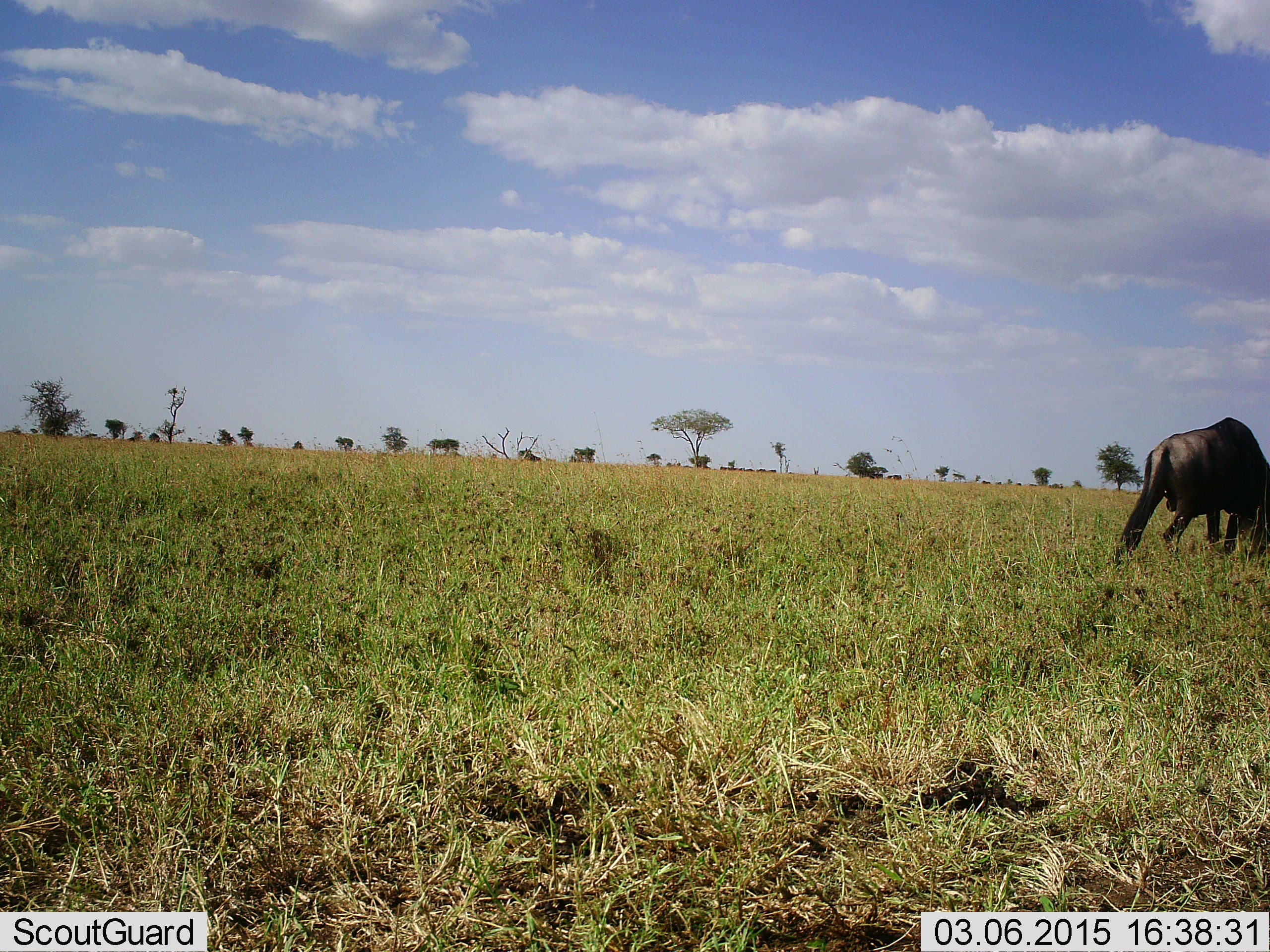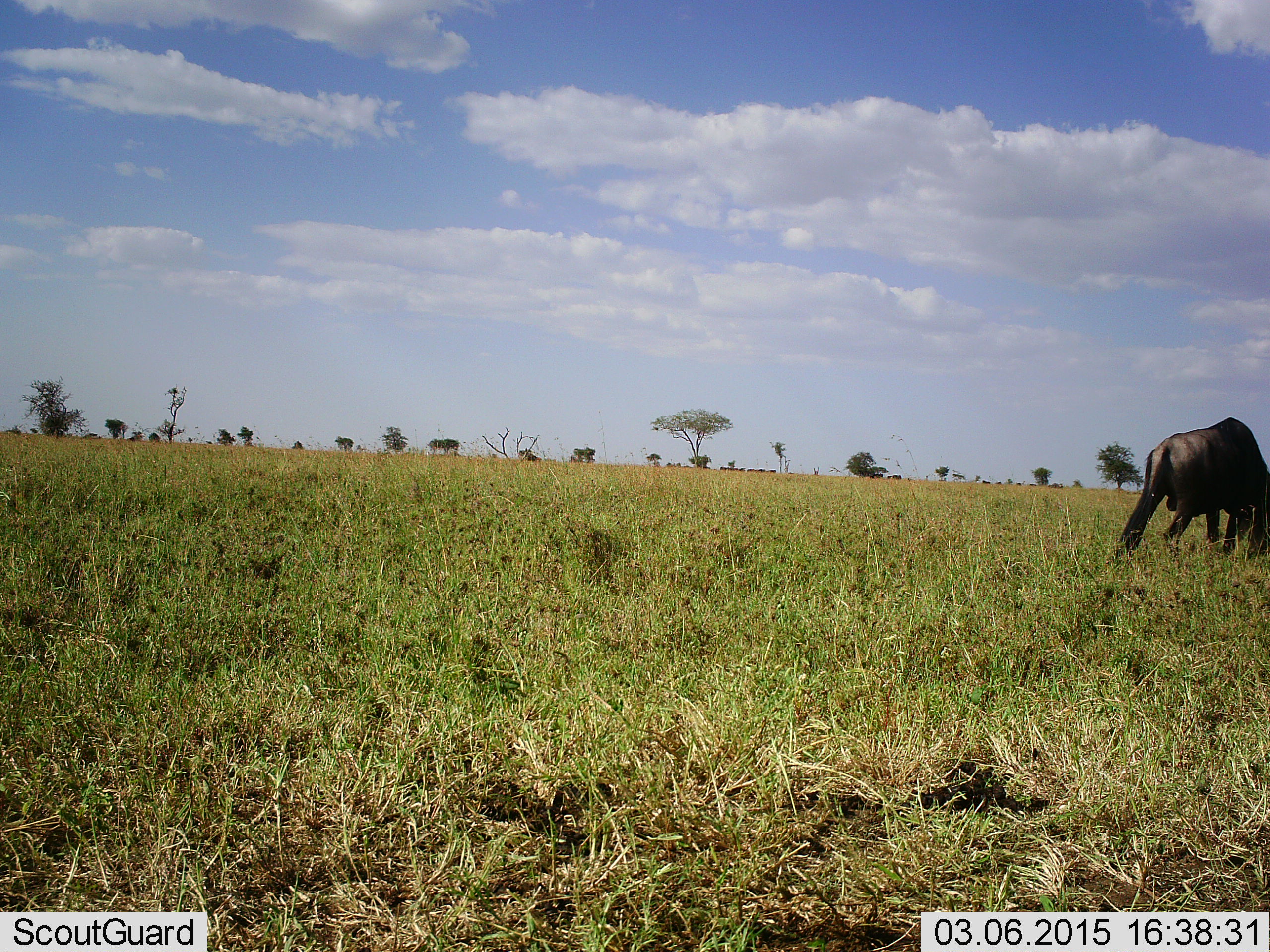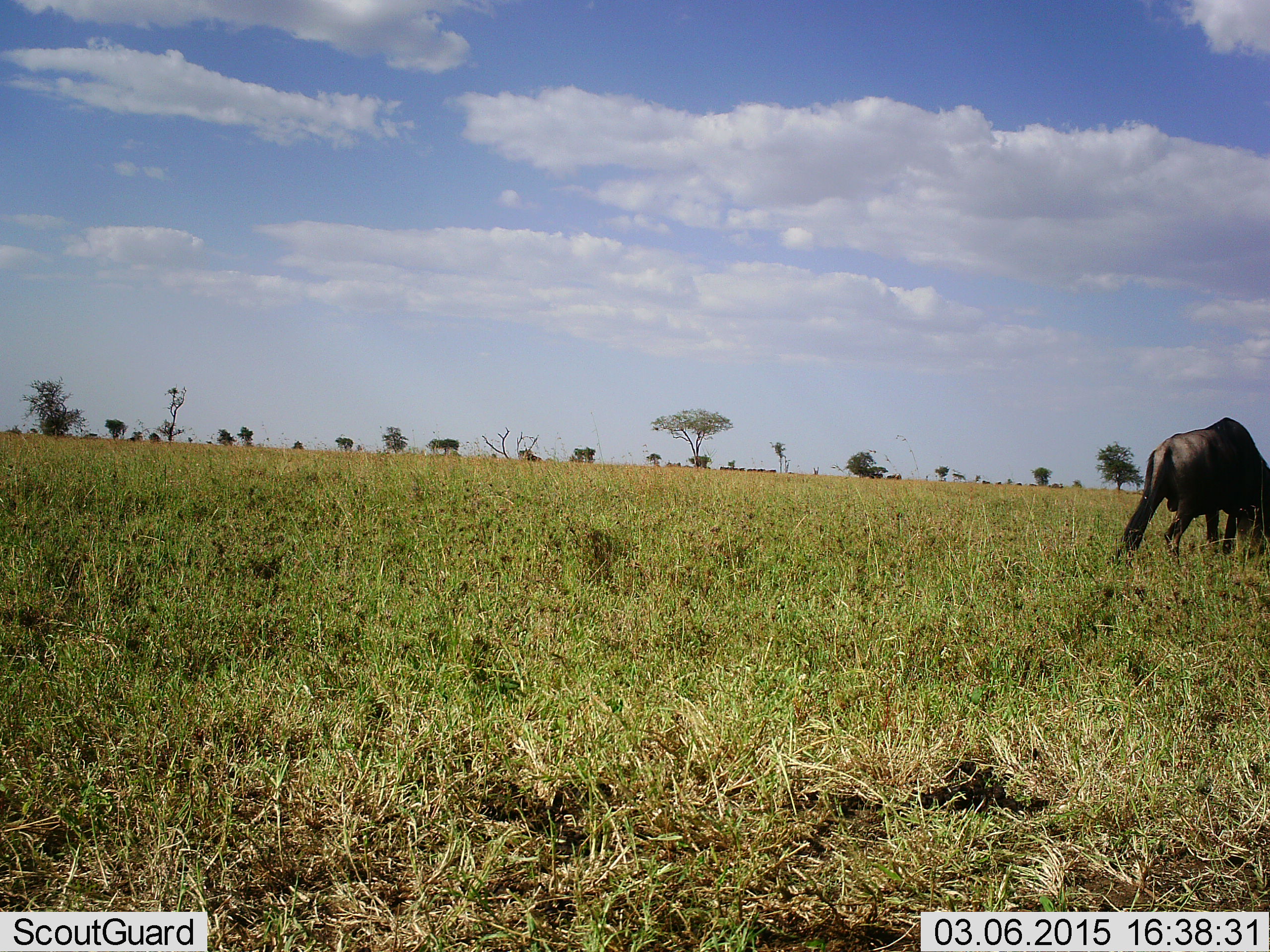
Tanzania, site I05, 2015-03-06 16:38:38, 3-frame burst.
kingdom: Animalia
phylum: Chordata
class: Mammalia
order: Artiodactyla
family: Bovidae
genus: Connochaetes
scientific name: Connochaetes taurinus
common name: blue wildebeest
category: wildebeest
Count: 1.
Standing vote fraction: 20%.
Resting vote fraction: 10%.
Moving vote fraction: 10%.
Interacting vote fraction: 0%.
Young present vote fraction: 0%.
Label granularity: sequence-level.